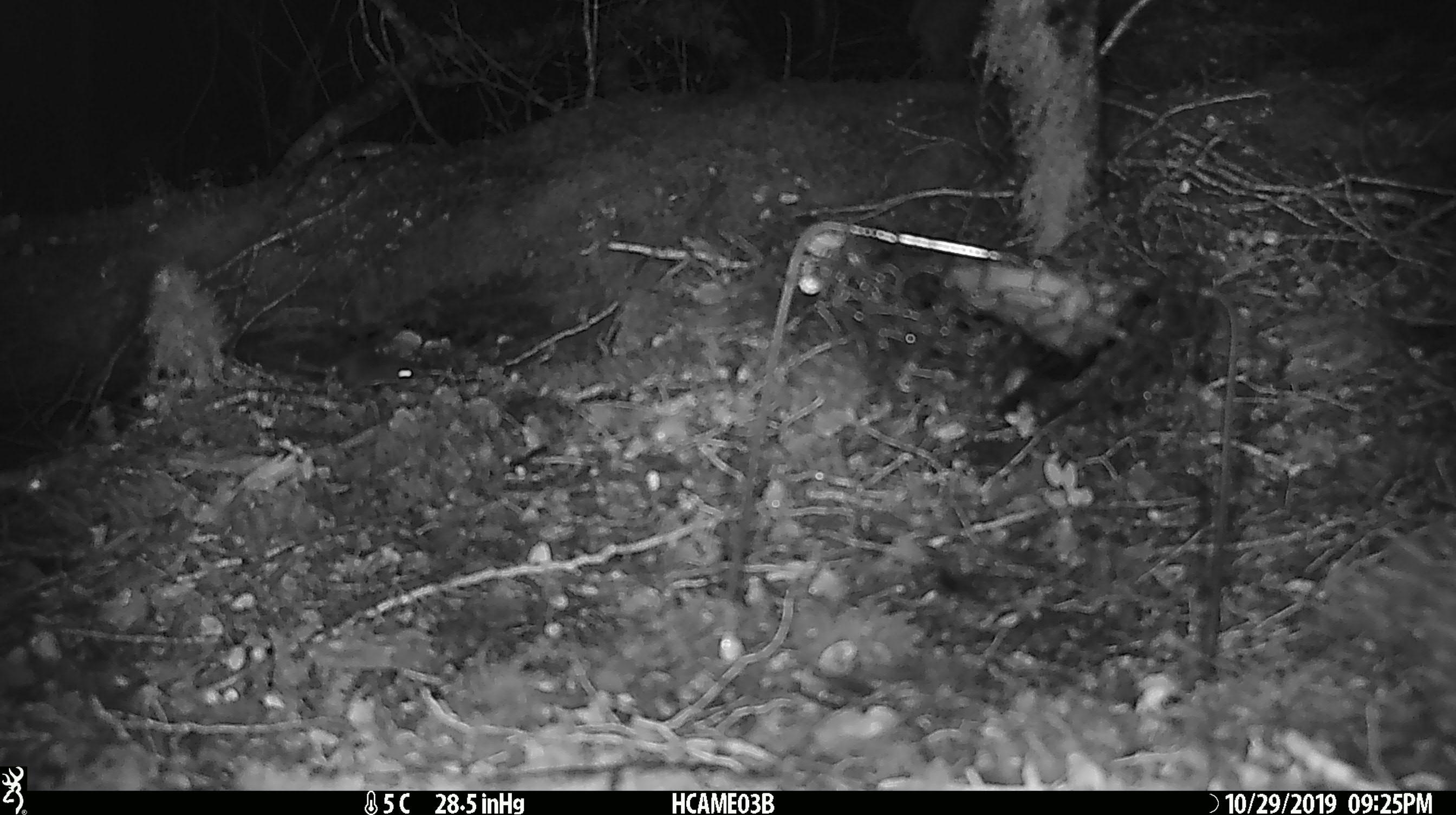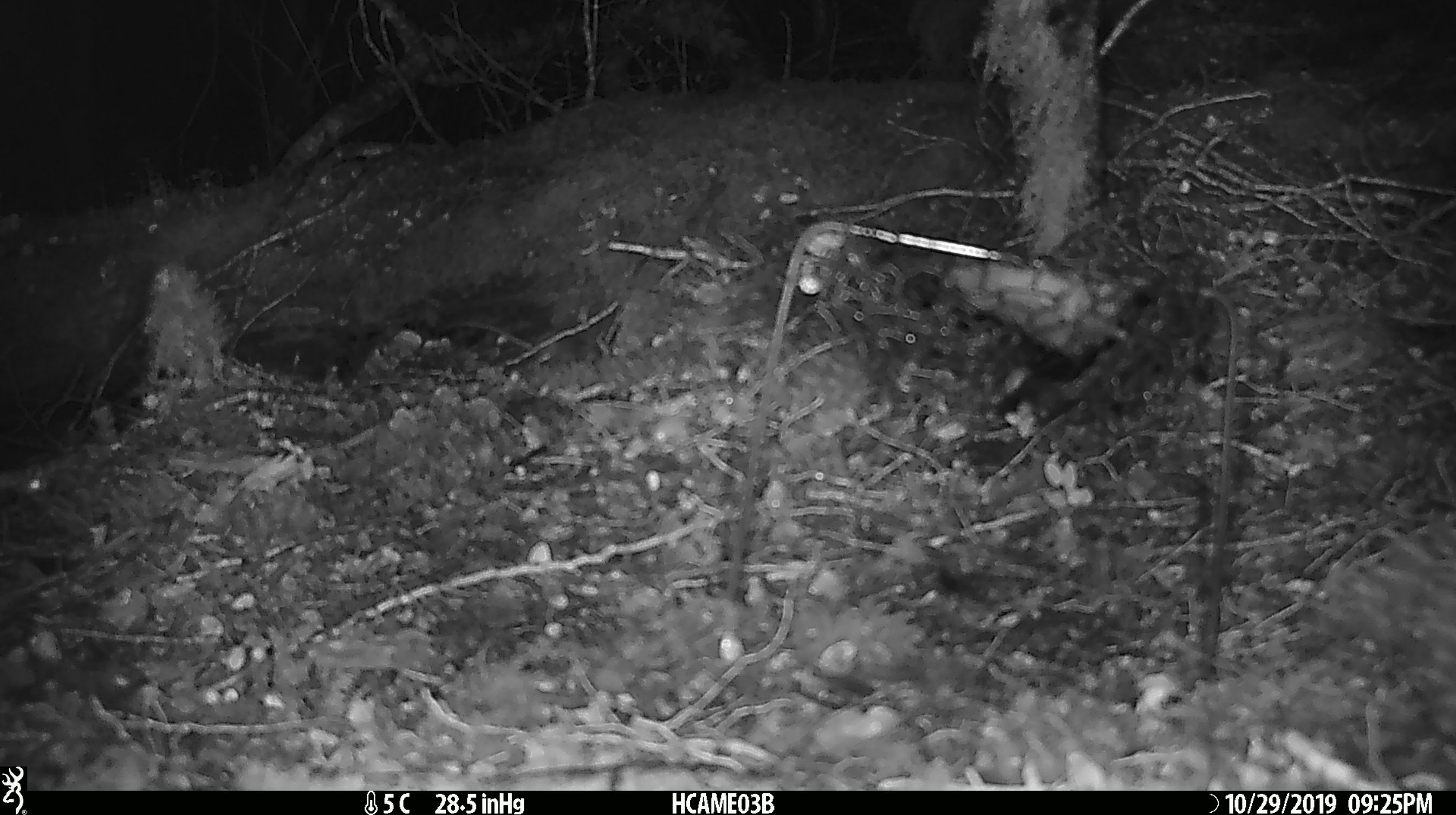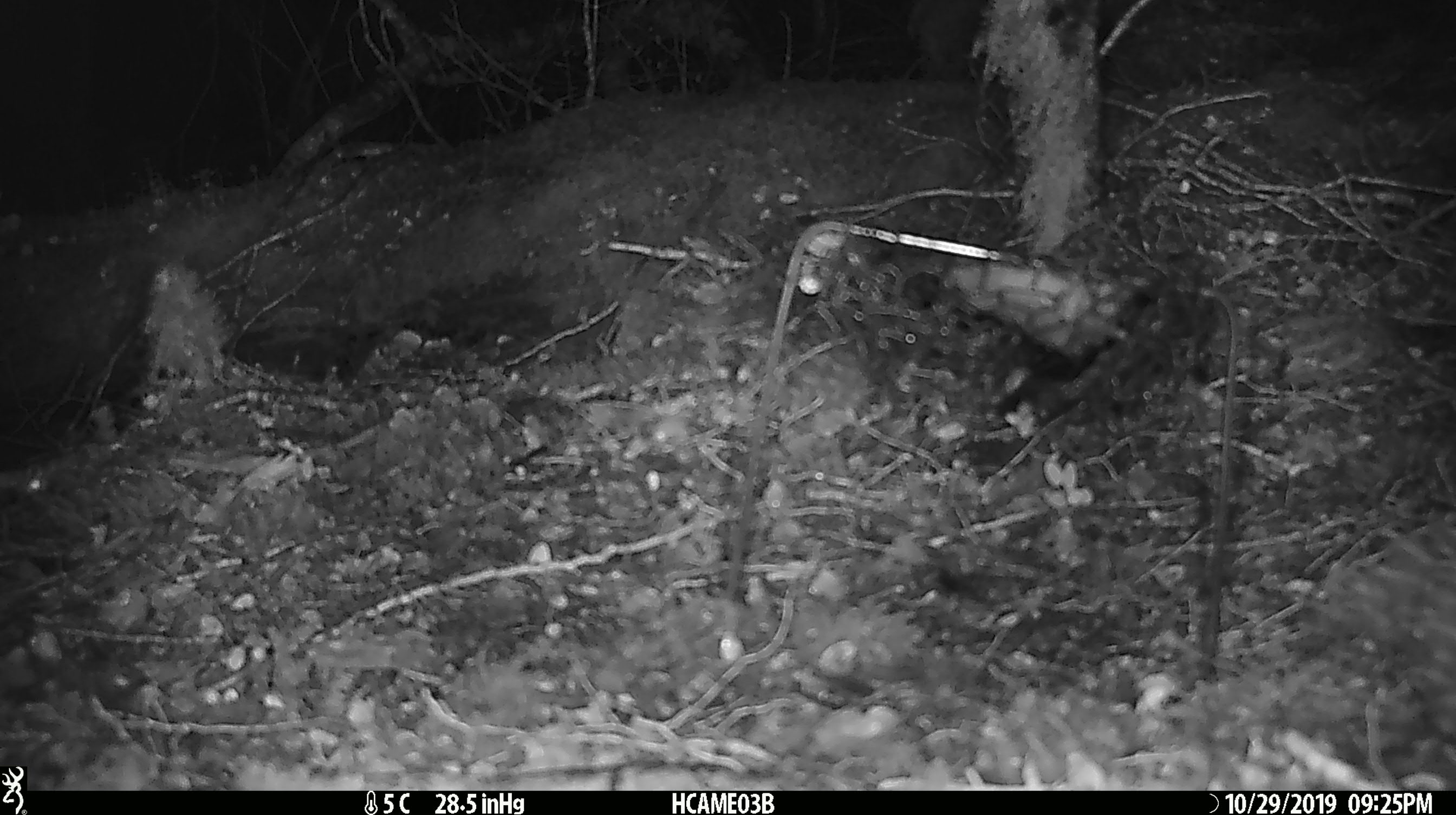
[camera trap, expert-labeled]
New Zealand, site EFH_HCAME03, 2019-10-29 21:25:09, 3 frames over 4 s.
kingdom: Animalia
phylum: Chordata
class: Mammalia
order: Rodentia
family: Muridae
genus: Mus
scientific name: Mus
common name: mouse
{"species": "mouse (Mus)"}